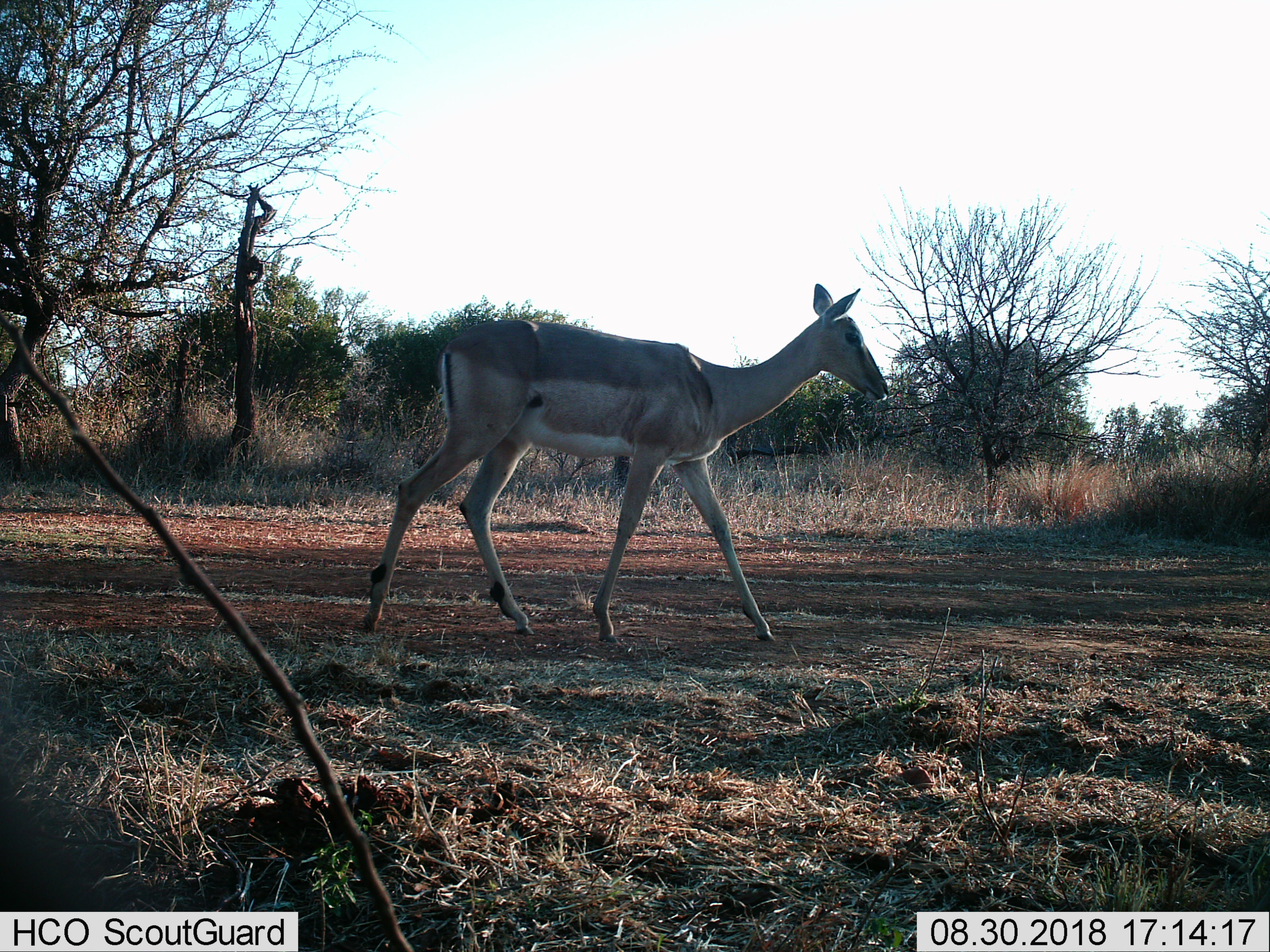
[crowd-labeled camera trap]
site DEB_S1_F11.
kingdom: Animalia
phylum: Chordata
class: Mammalia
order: Artiodactyla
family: Bovidae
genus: Aepyceros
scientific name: Aepyceros melampus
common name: impala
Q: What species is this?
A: Impala (Aepyceros melampus).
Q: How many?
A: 1.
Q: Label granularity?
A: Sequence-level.